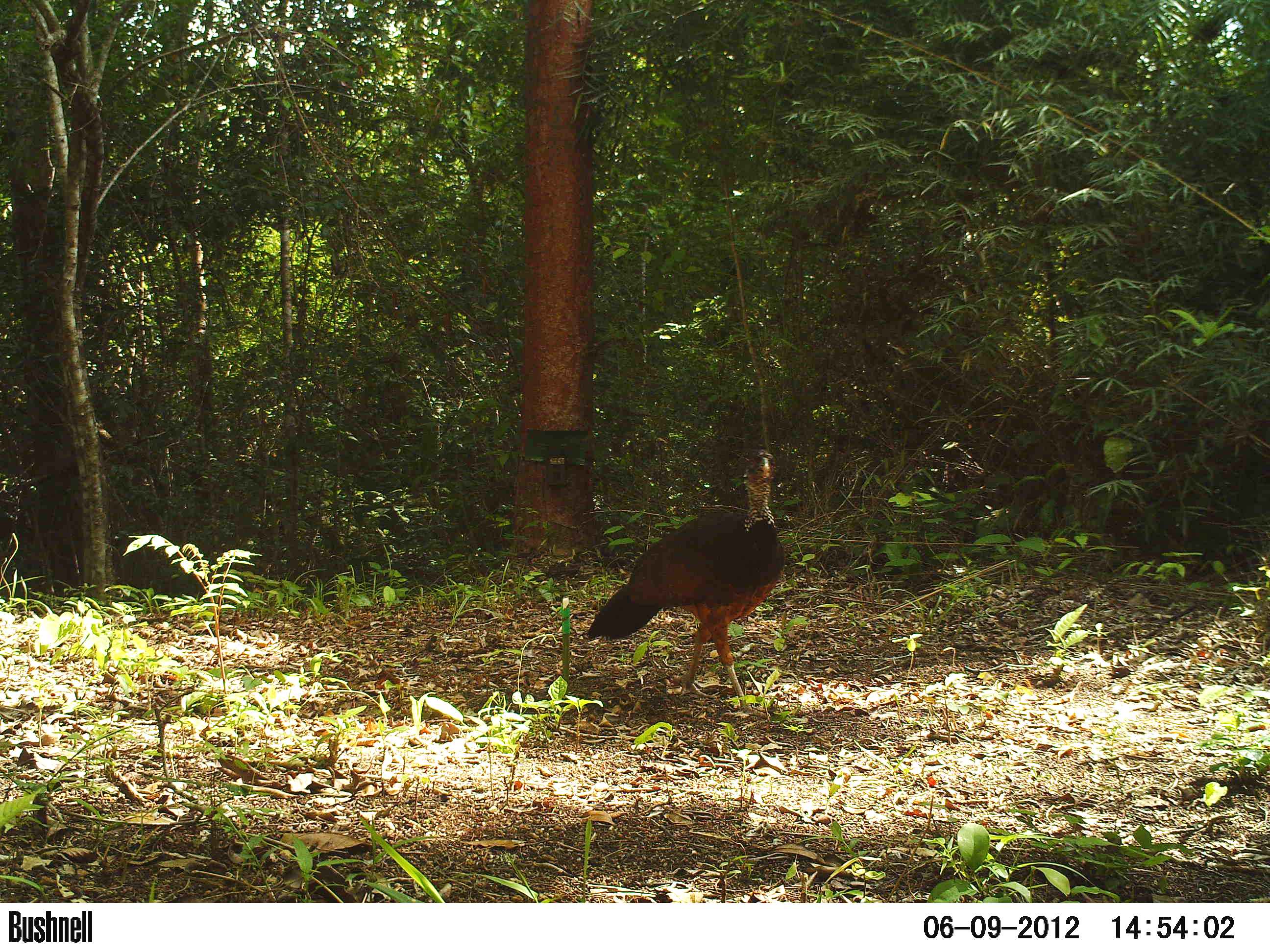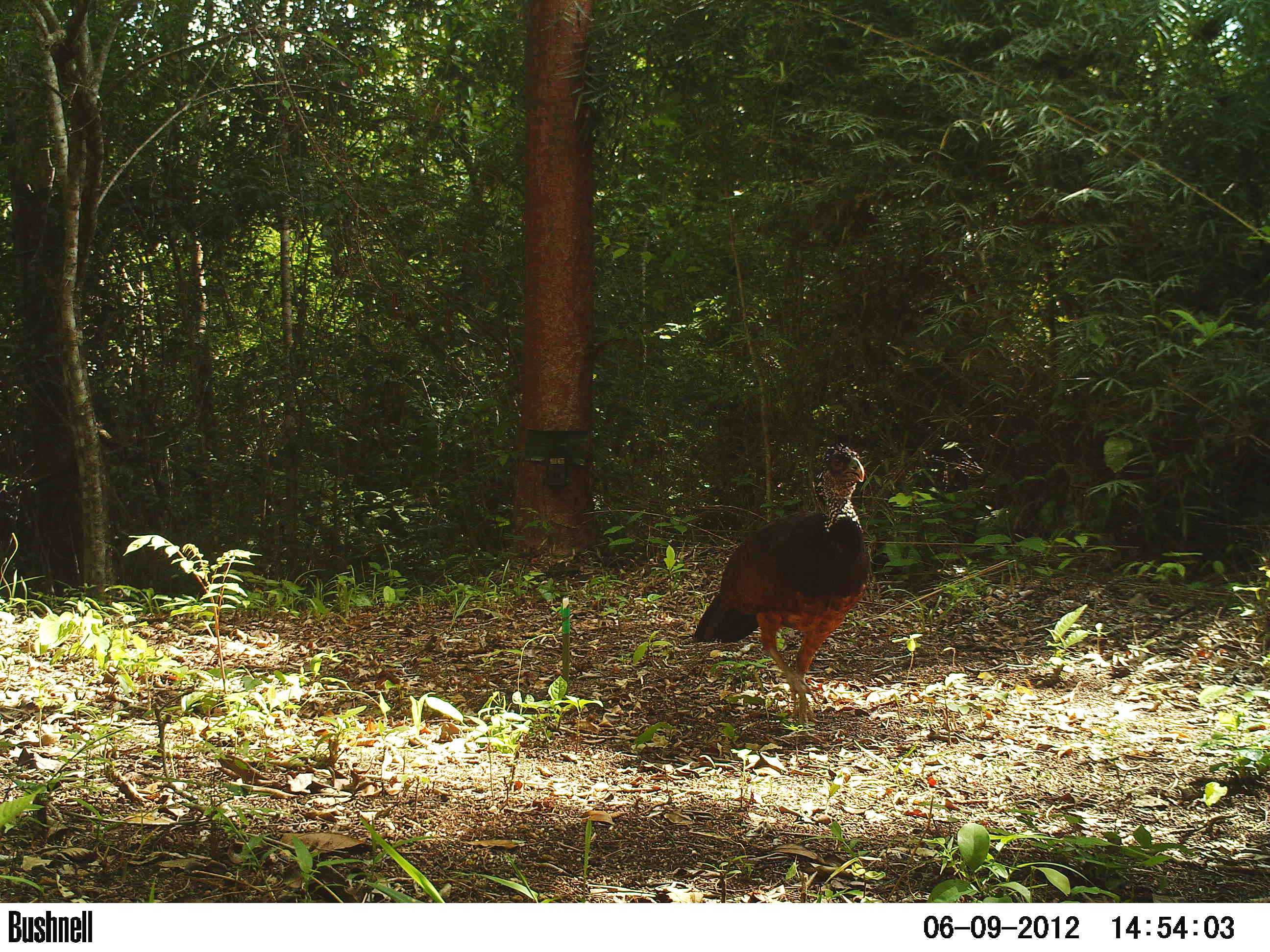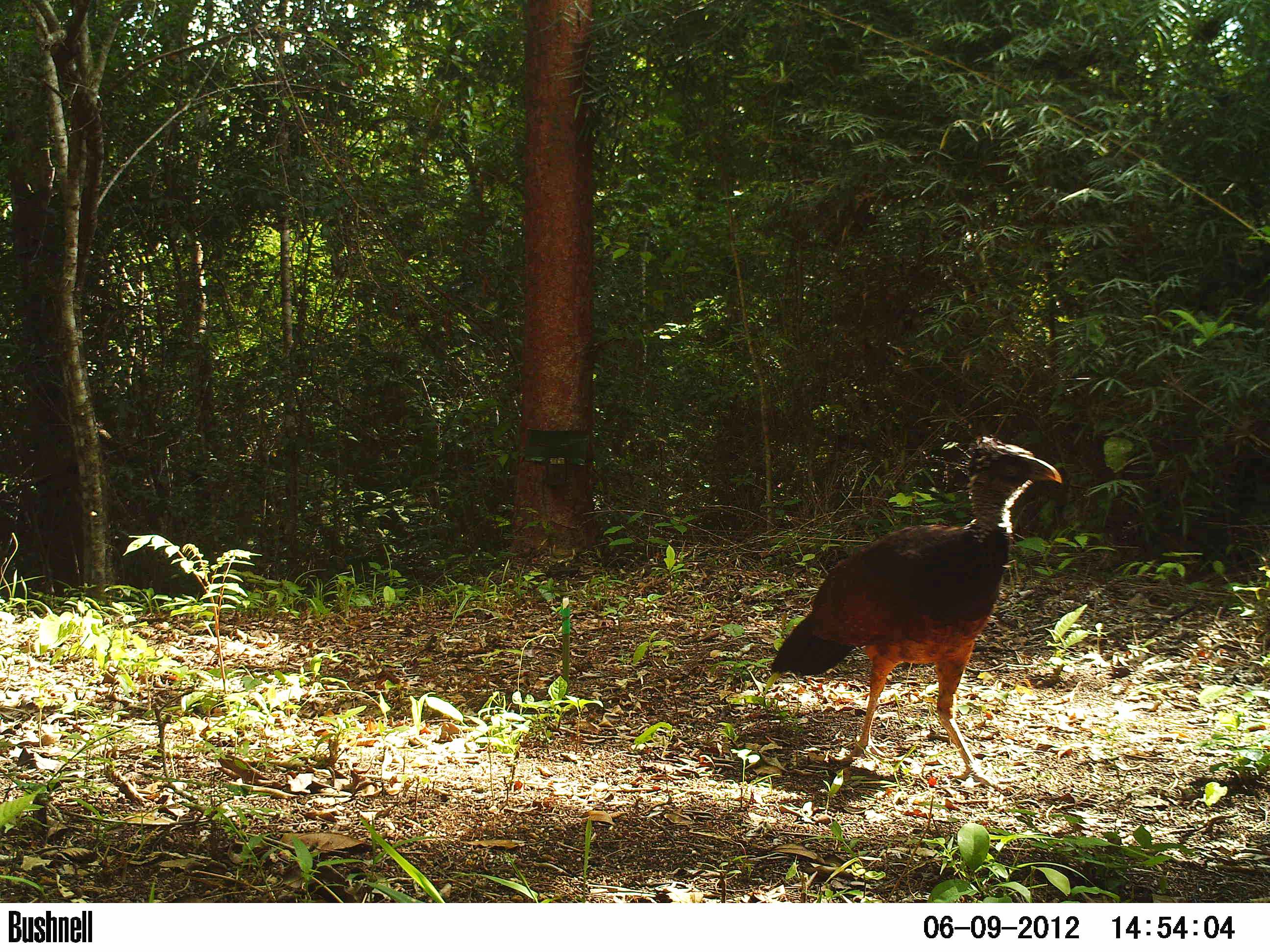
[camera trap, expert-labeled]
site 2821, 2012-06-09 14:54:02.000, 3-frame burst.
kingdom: Animalia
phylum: Chordata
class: Aves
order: Galliformes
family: Cracidae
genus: Crax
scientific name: Crax rubra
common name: great curassow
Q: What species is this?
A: Crax rubra (great curassow).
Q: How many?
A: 1.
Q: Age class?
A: Adult.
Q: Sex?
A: Female.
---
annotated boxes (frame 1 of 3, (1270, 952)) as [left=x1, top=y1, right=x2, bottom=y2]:
crax rubra: [left=586, top=448, right=785, bottom=720]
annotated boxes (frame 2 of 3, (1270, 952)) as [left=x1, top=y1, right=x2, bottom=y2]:
crax rubra: [left=692, top=440, right=871, bottom=726]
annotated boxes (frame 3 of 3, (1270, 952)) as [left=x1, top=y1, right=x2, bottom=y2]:
crax rubra: [left=767, top=432, right=1066, bottom=794]